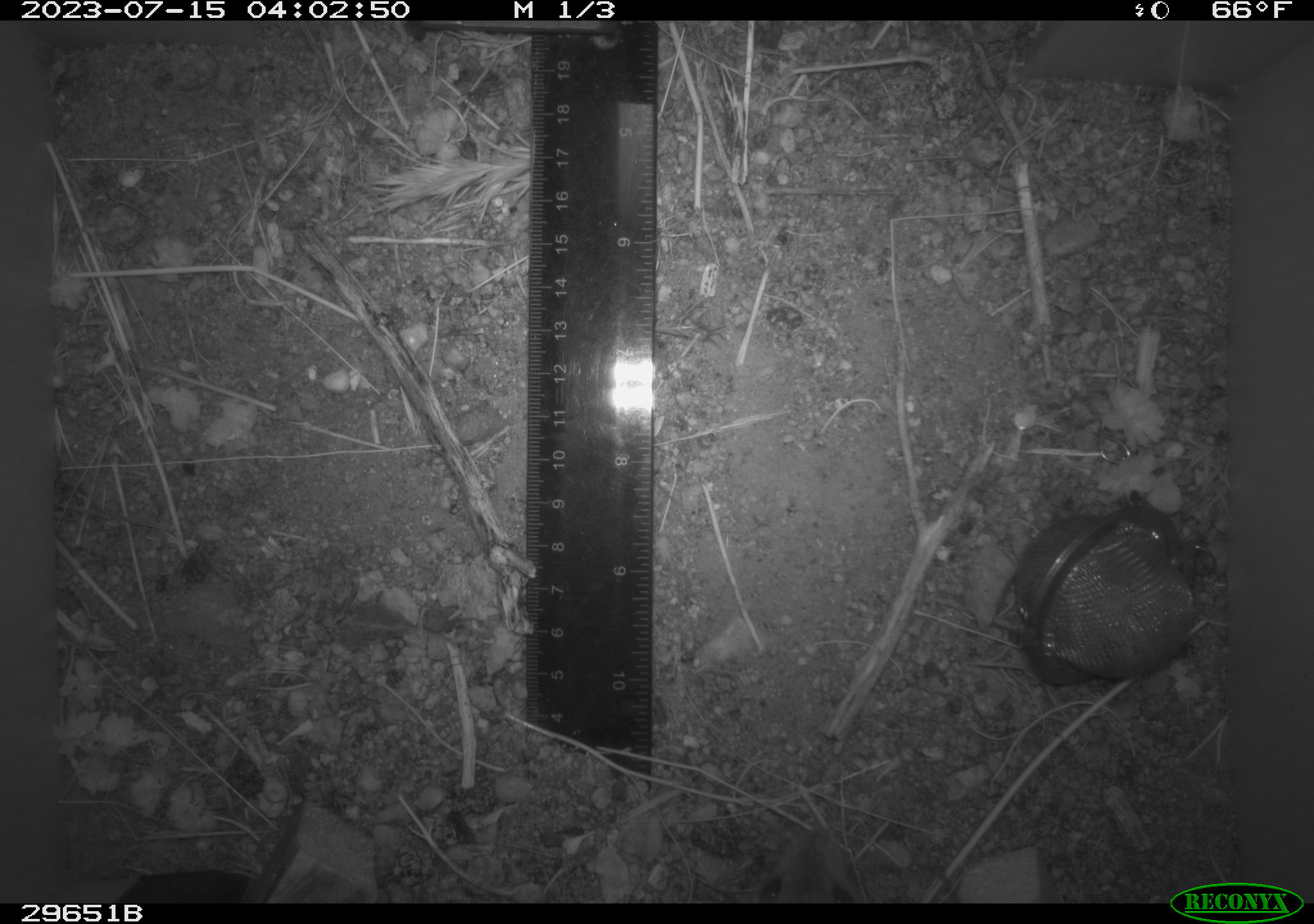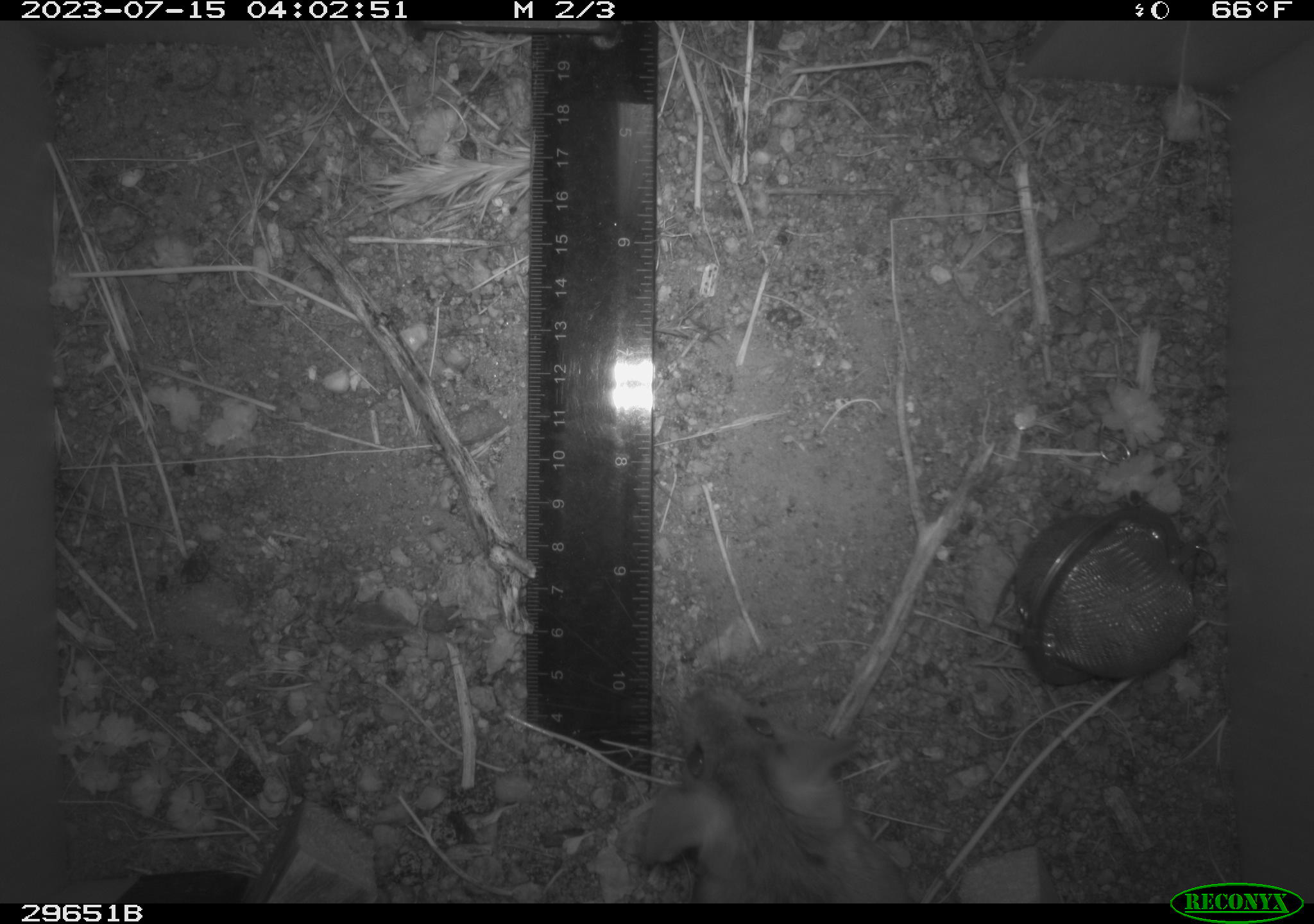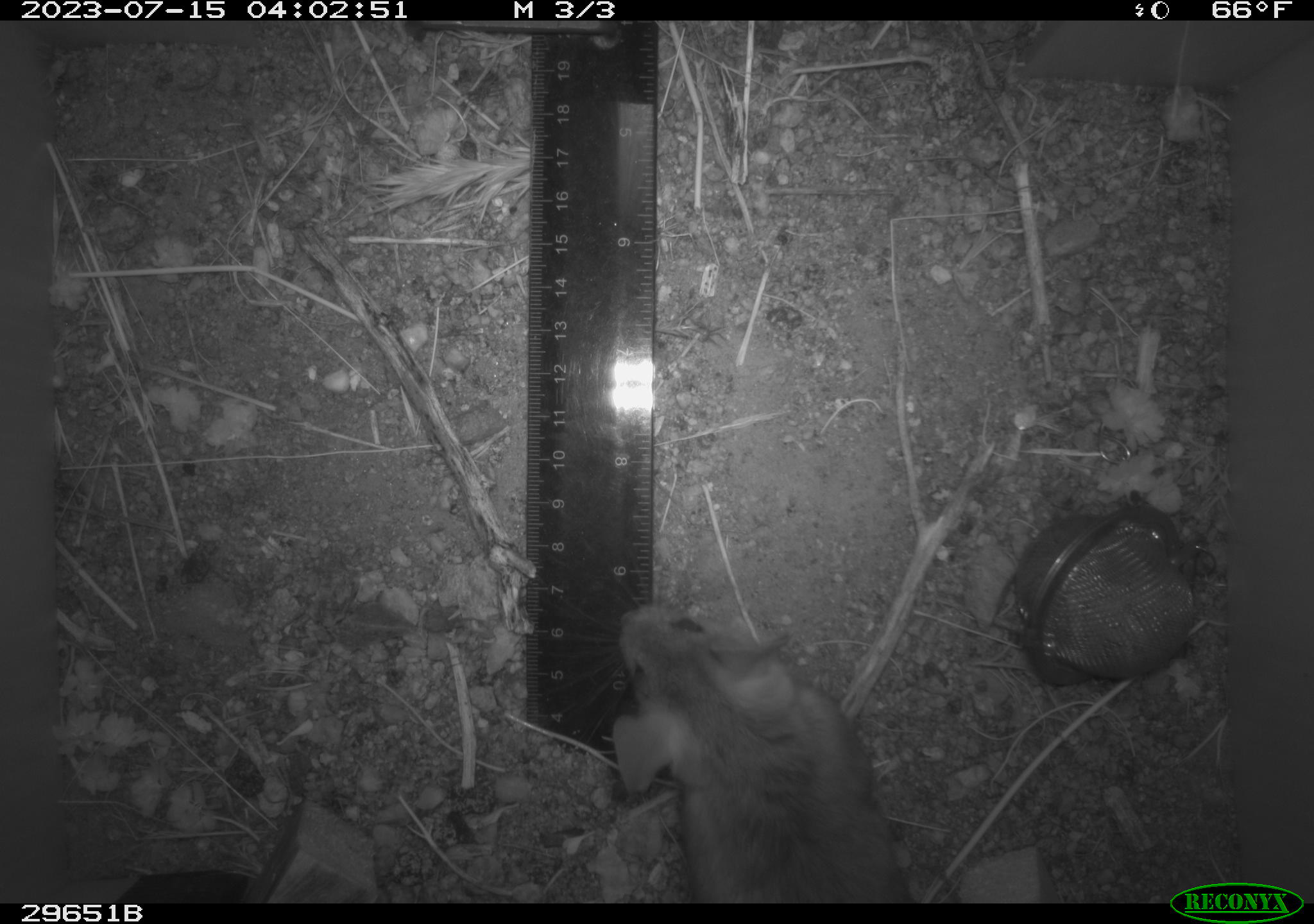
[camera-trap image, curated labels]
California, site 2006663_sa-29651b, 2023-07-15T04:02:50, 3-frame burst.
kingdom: Animalia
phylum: Chordata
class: Mammalia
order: Rodentia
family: Cricetidae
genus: Peromyscus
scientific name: Peromyscus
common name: deer mice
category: peromyscus species